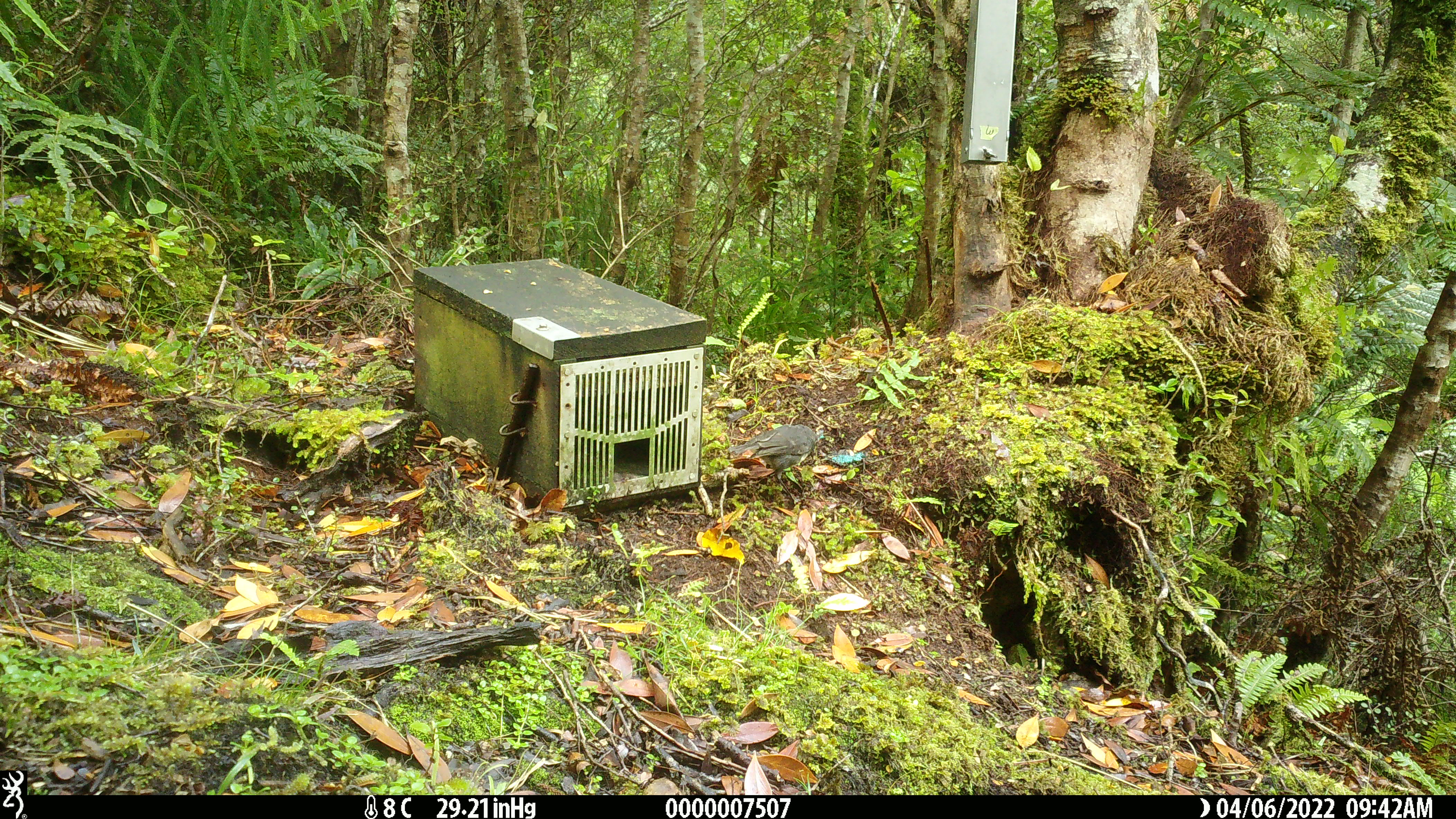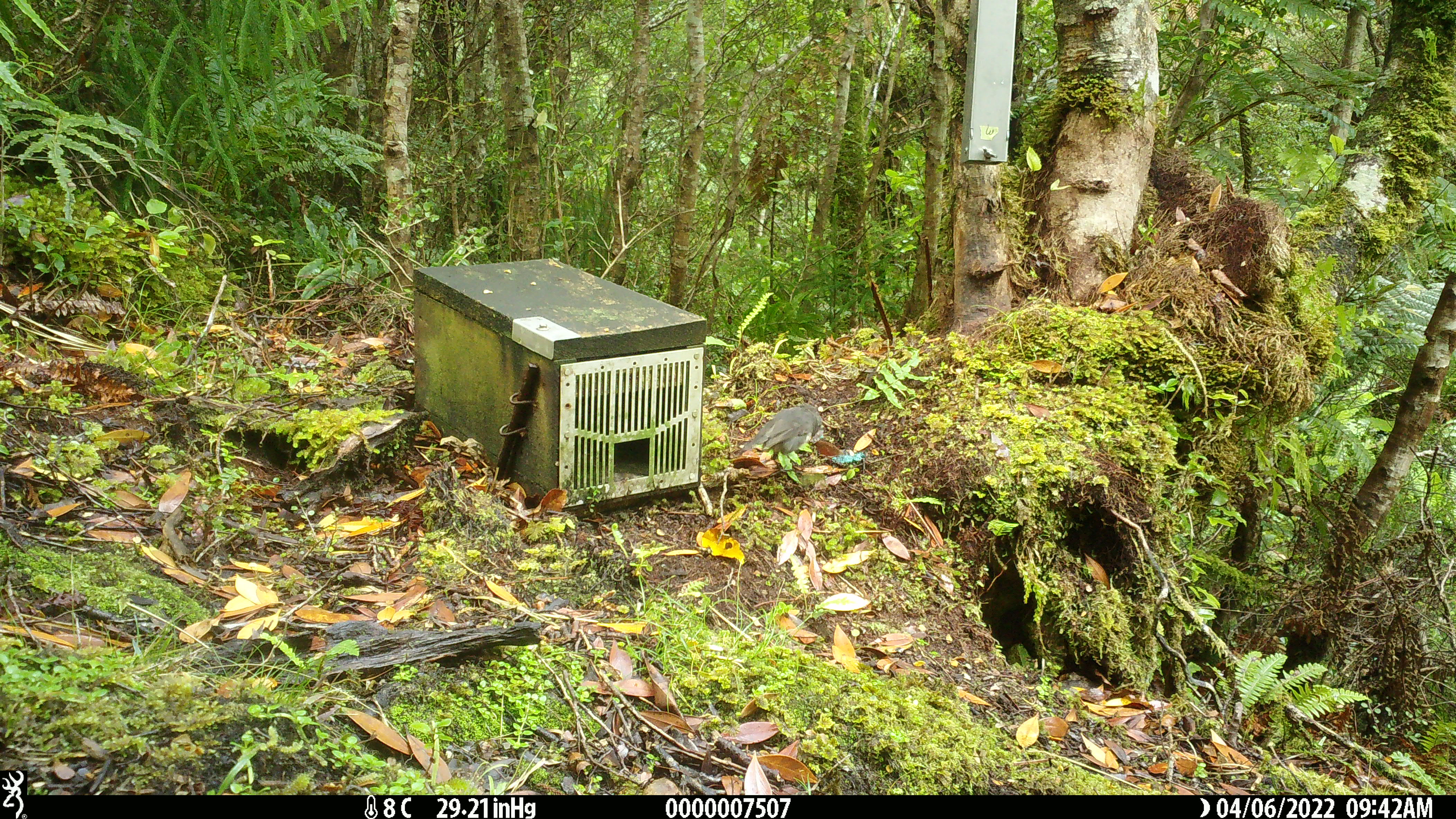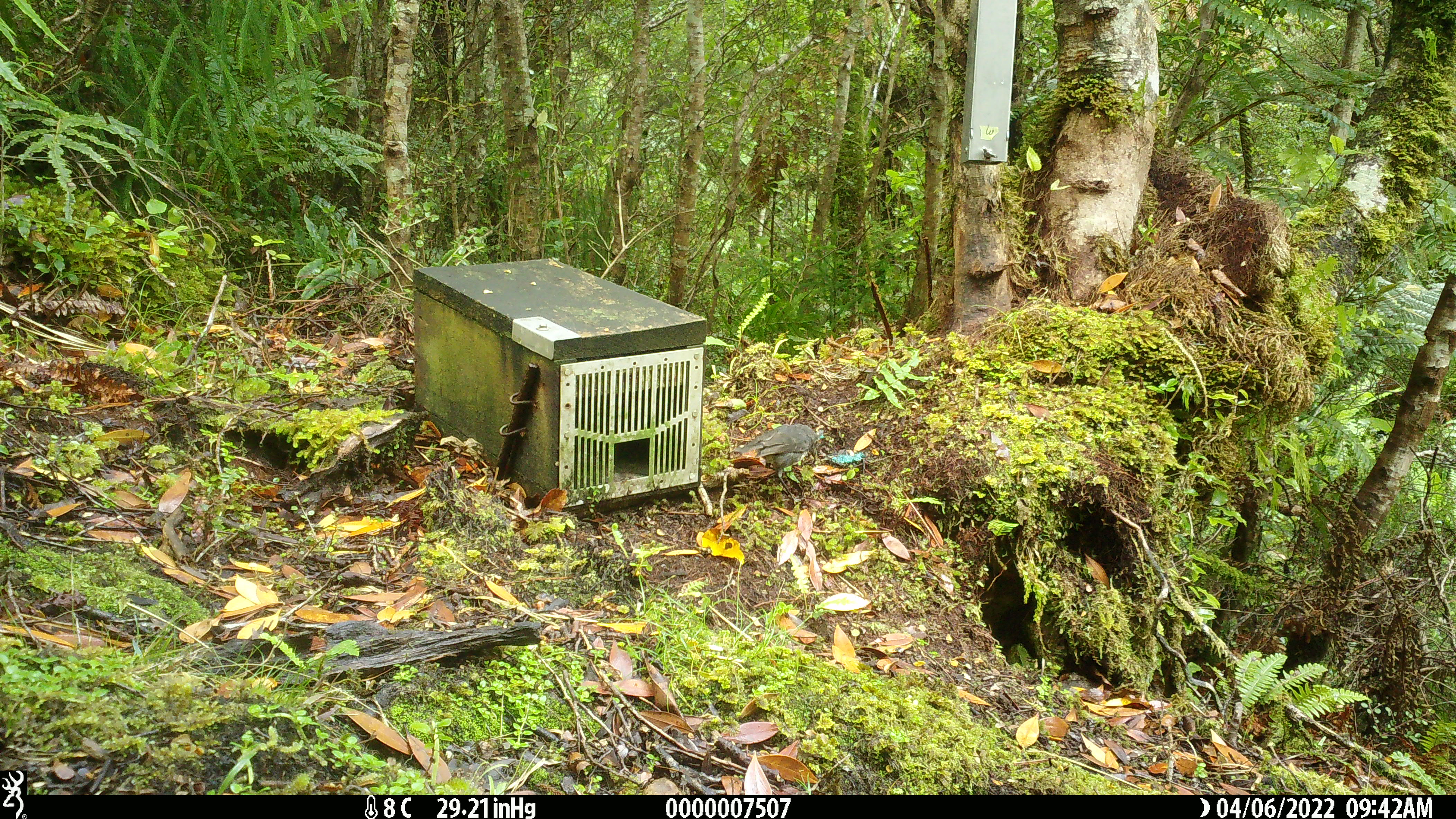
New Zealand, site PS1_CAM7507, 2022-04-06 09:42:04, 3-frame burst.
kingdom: Animalia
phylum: Chordata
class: Aves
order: Passeriformes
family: Petroicidae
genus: Petroica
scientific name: Petroica australis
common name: new zealand robin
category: robin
Robin (new zealand robin) (Petroica australis).